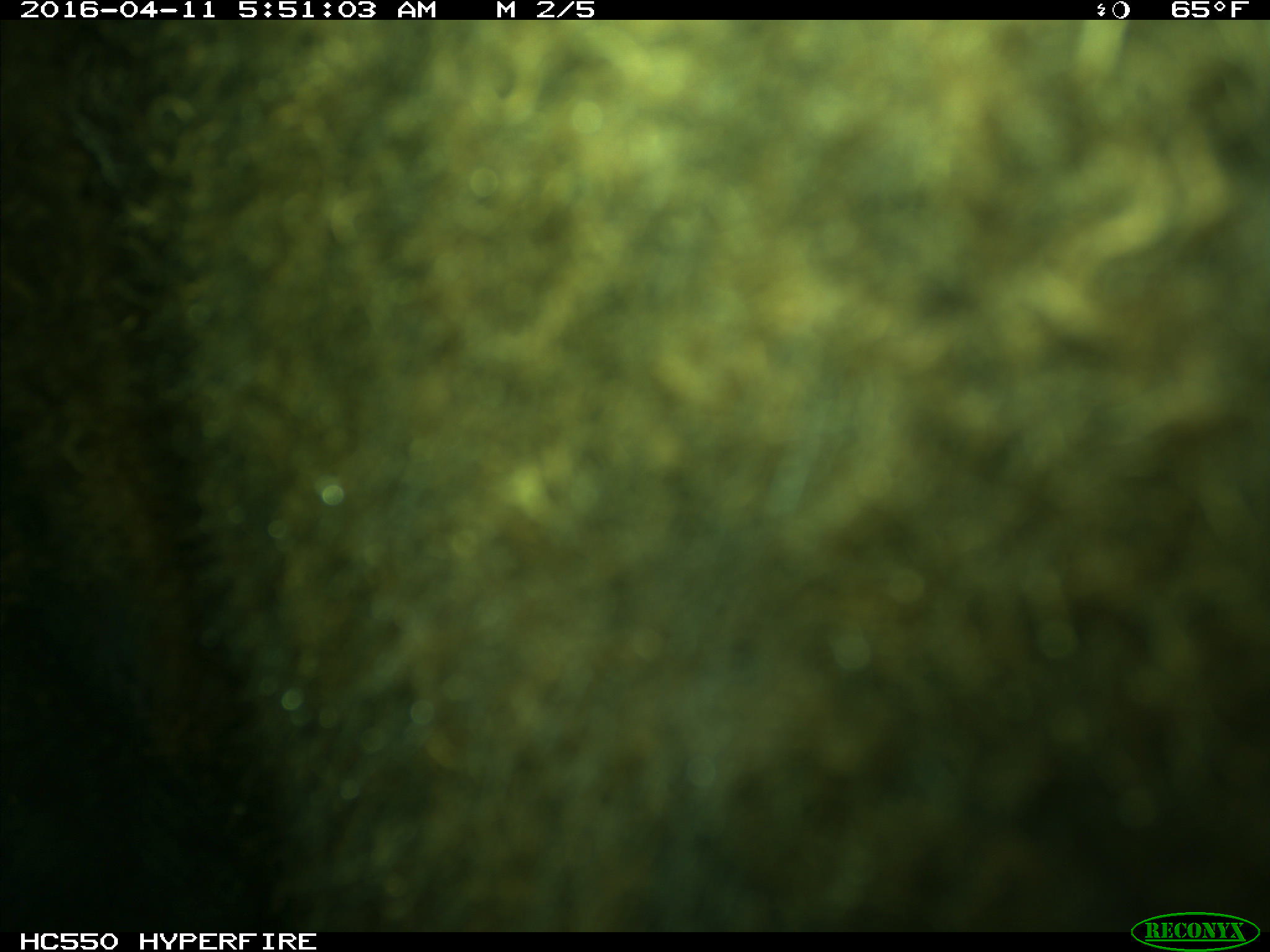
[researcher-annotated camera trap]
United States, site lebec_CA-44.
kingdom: Animalia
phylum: Chordata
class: Mammalia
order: Artiodactyla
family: Bovidae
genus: Bos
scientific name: Bos taurus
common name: domestic cow